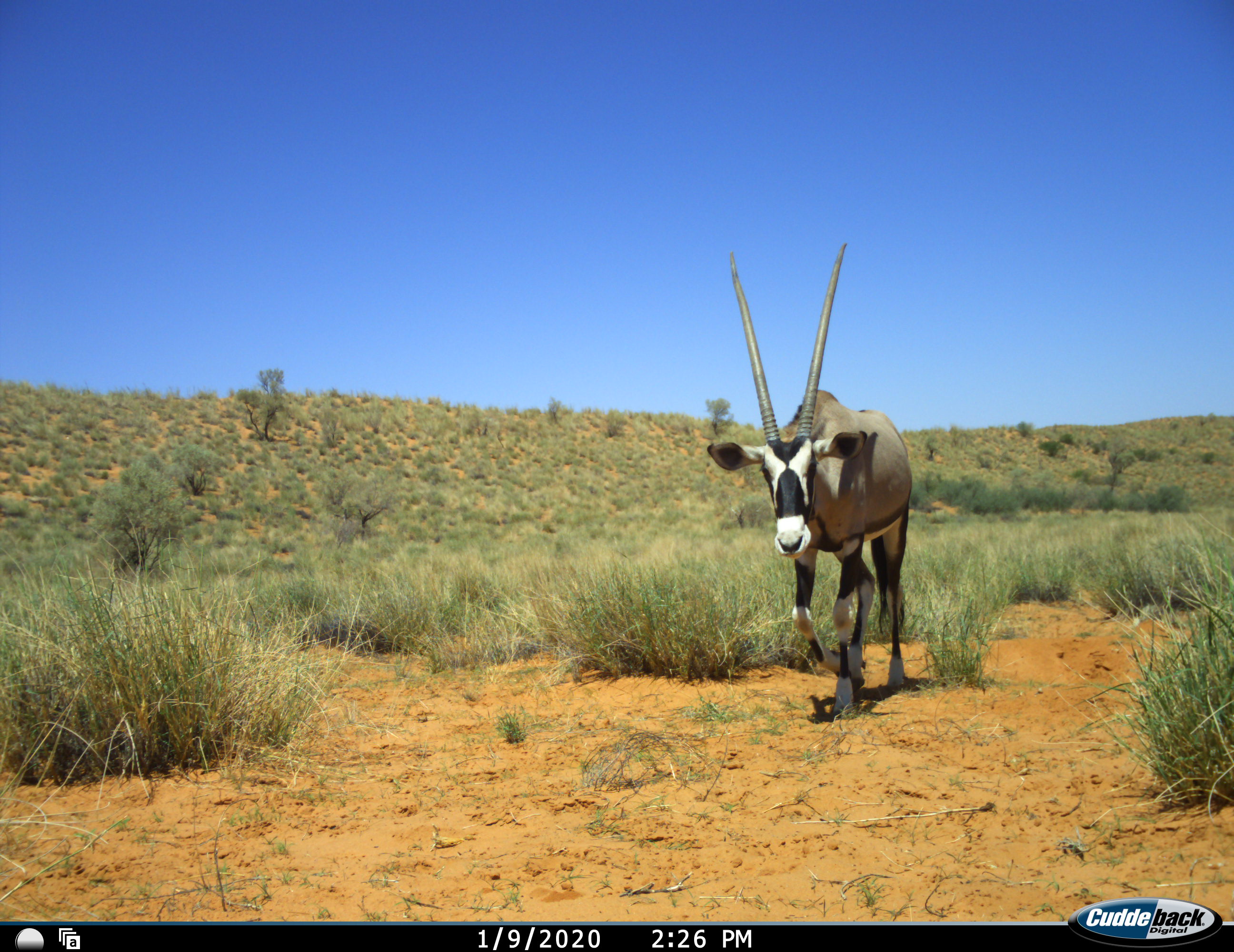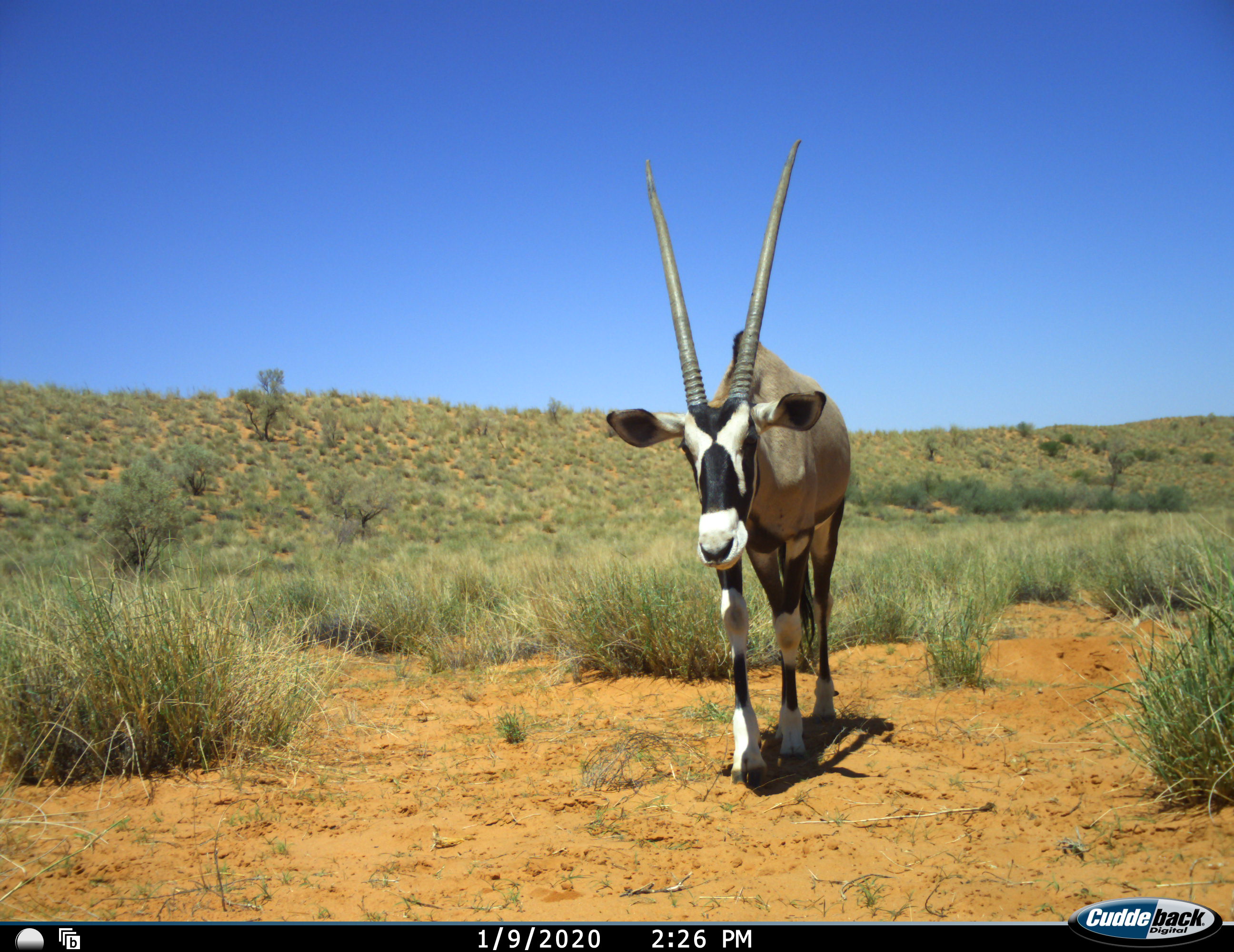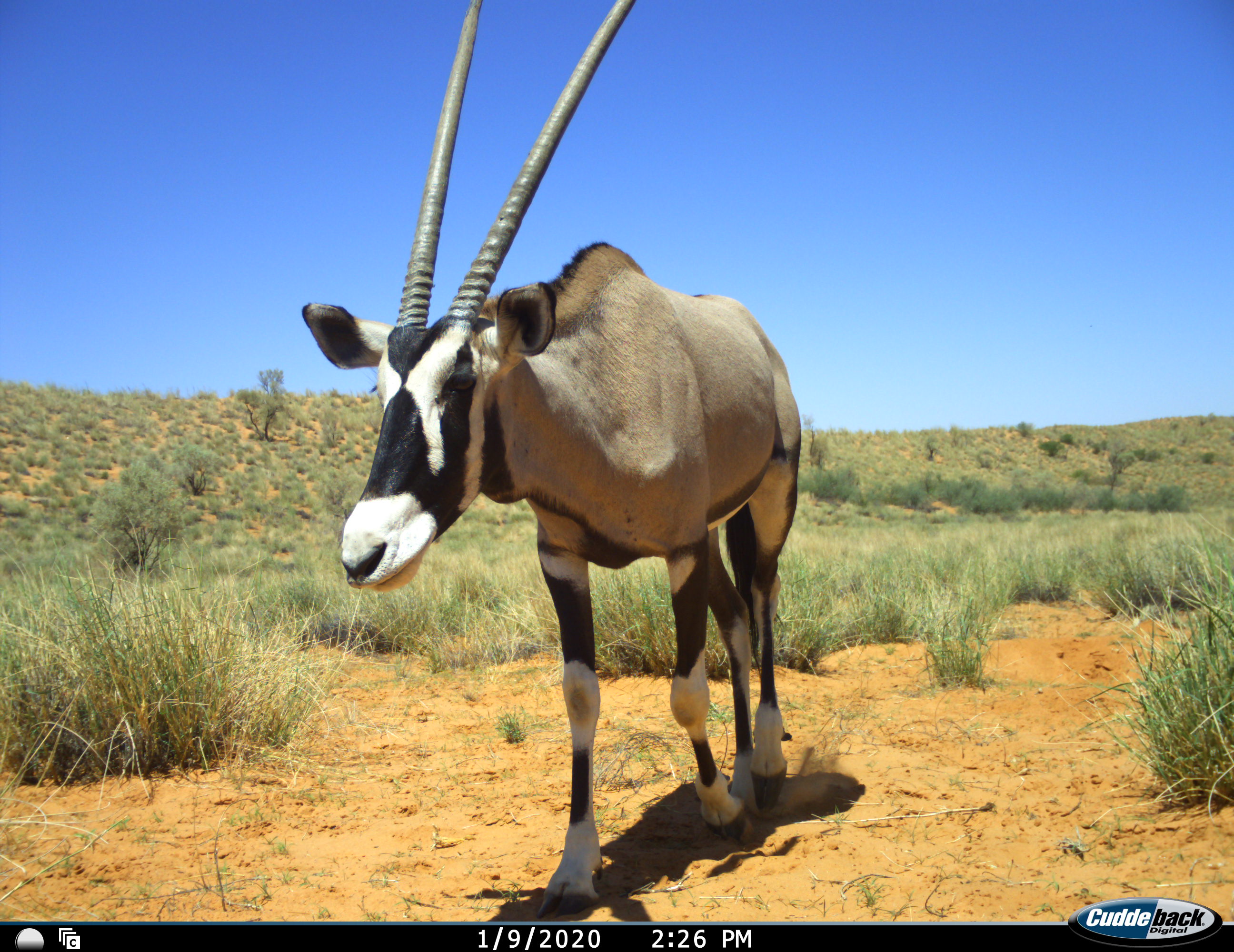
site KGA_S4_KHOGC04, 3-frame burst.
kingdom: Animalia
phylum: Chordata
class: Mammalia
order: Artiodactyla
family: Bovidae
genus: Oryx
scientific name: Oryx gazella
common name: gemsbok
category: oryx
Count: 1.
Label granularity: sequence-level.